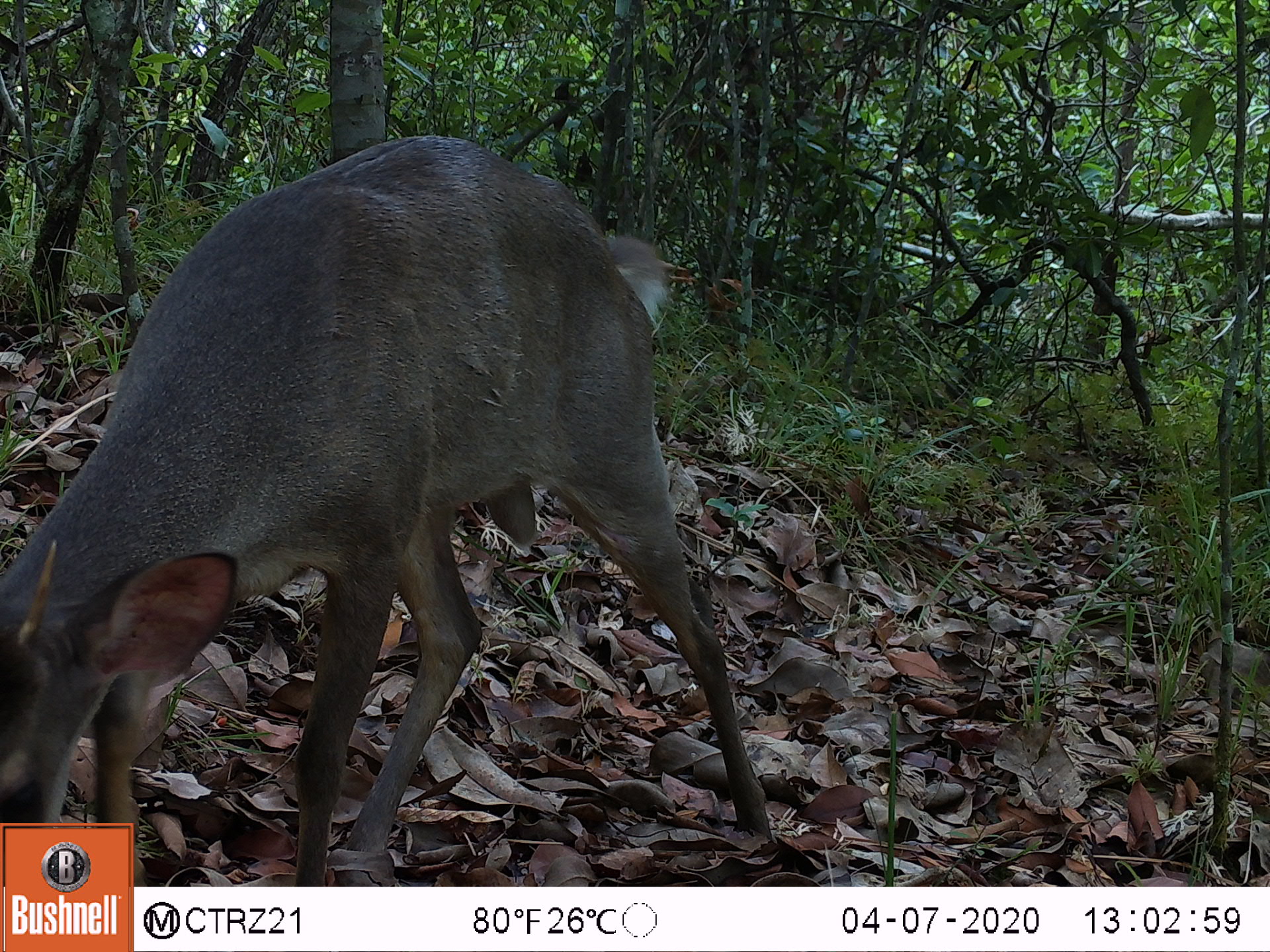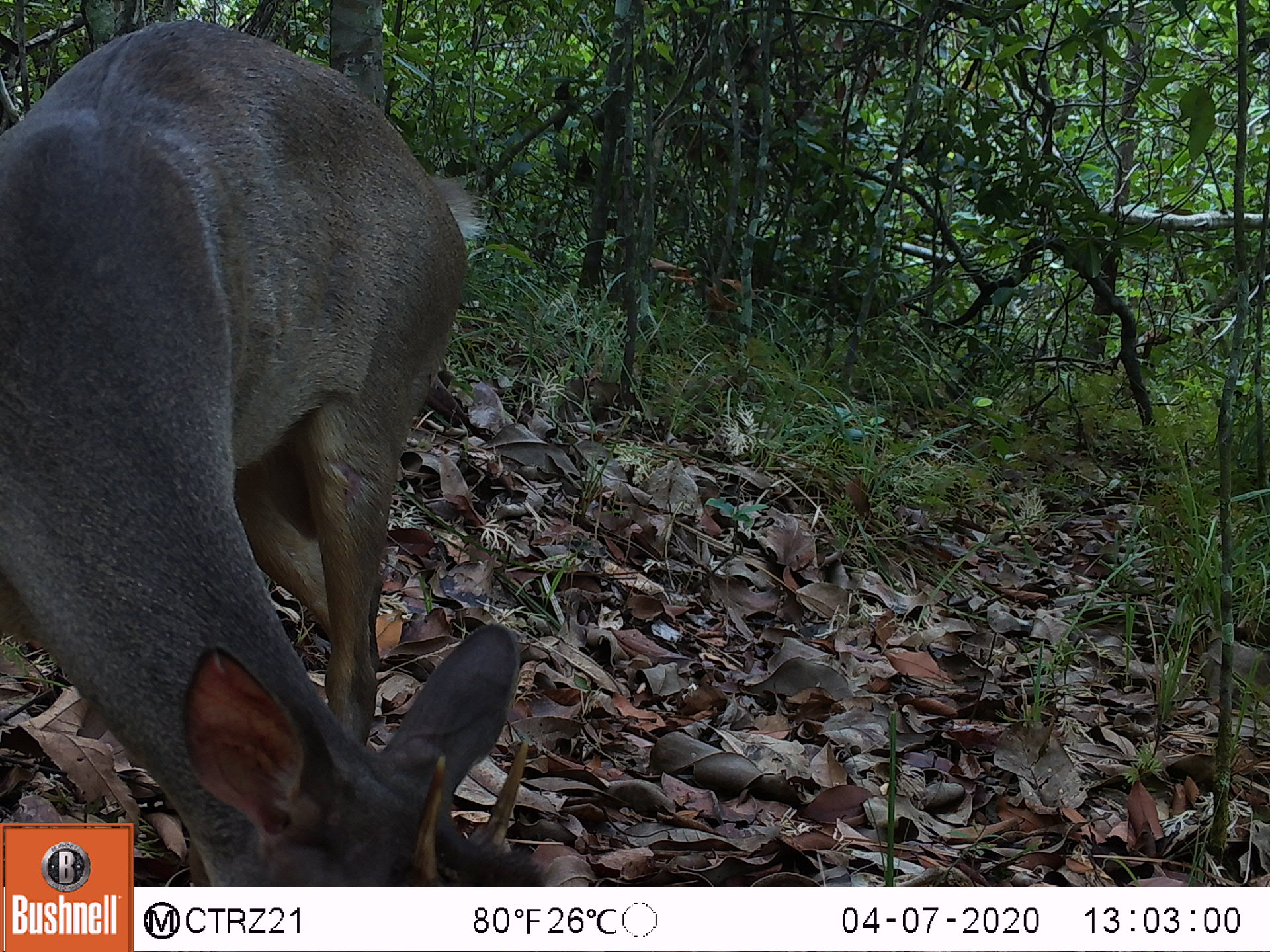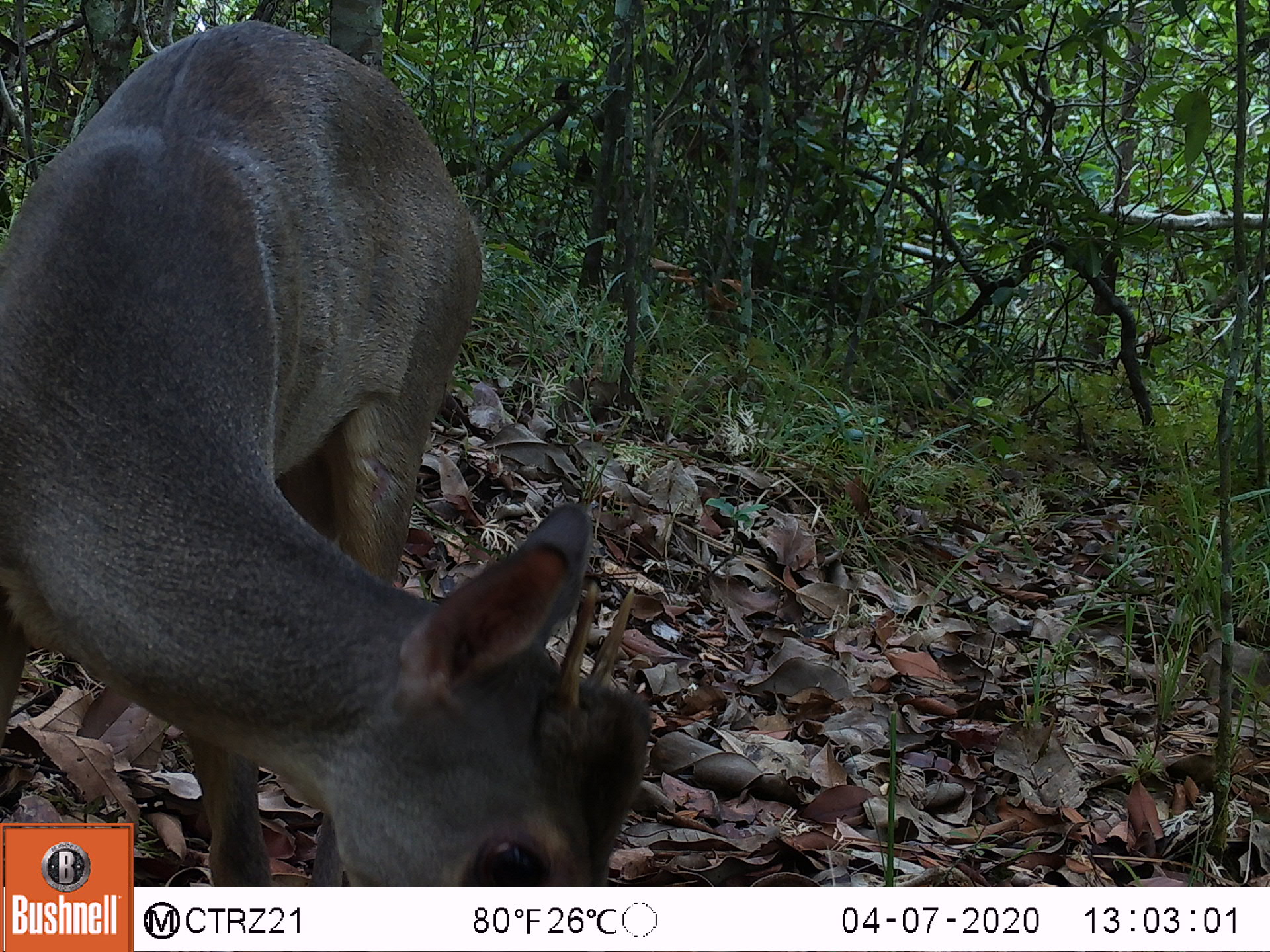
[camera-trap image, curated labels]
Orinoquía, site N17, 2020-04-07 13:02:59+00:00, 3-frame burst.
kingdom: Animalia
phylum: Chordata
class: Mammalia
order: Artiodactyla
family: Cervidae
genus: Odocoileus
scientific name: Odocoileus virginianus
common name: white-tailed deer